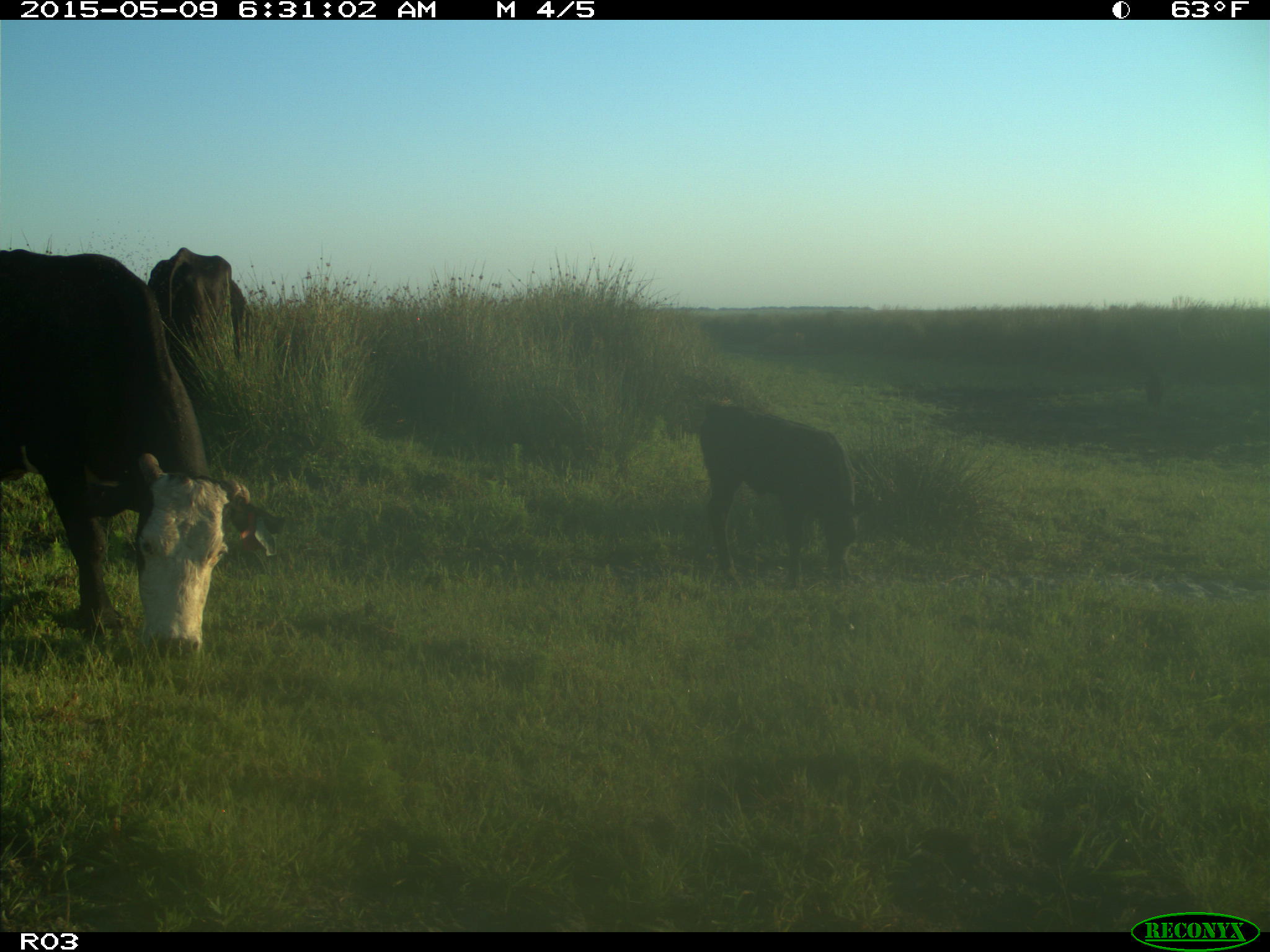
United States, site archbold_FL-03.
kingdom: Animalia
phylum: Chordata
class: Mammalia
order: Artiodactyla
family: Bovidae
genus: Bos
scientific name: Bos taurus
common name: domestic cow